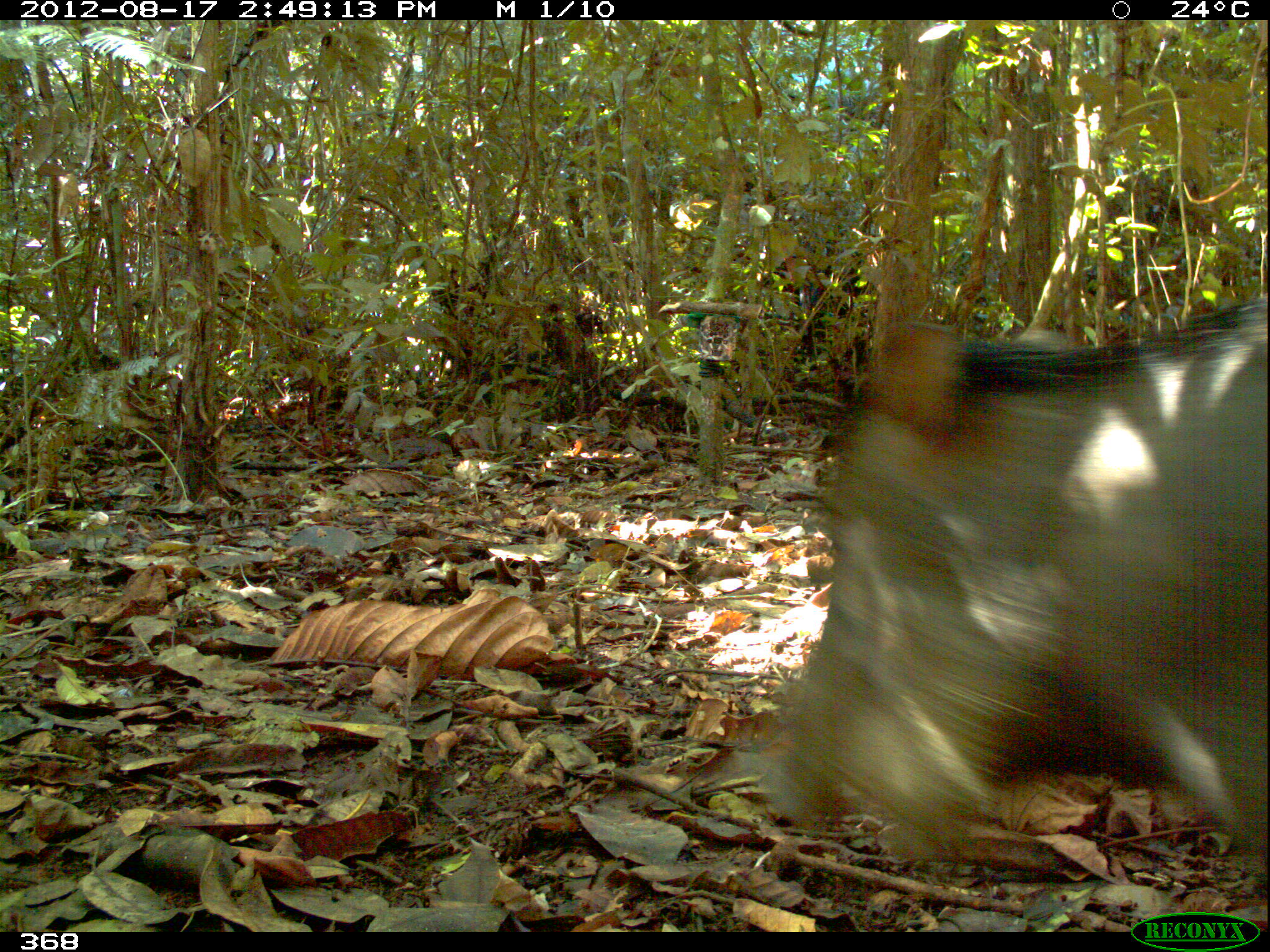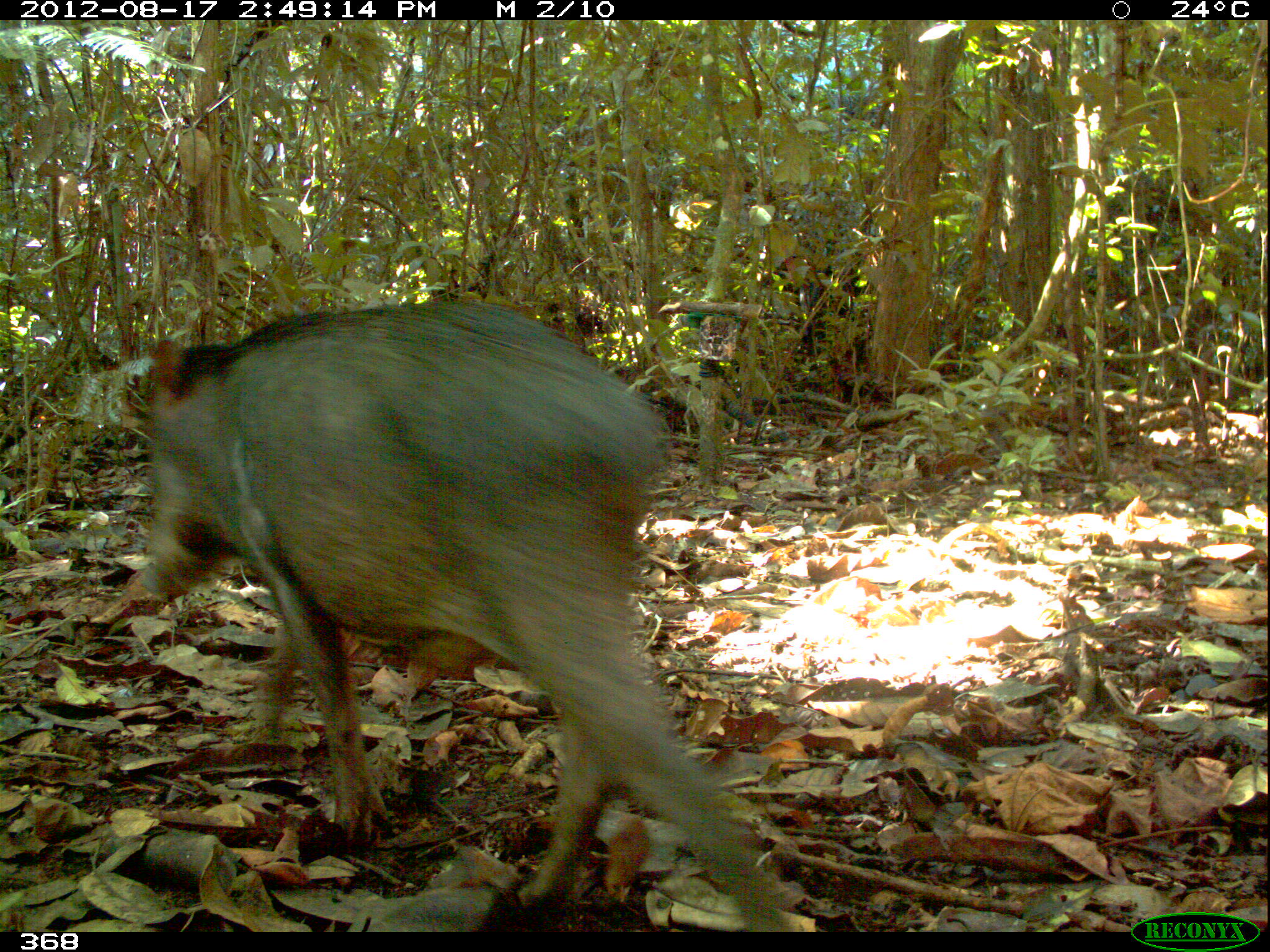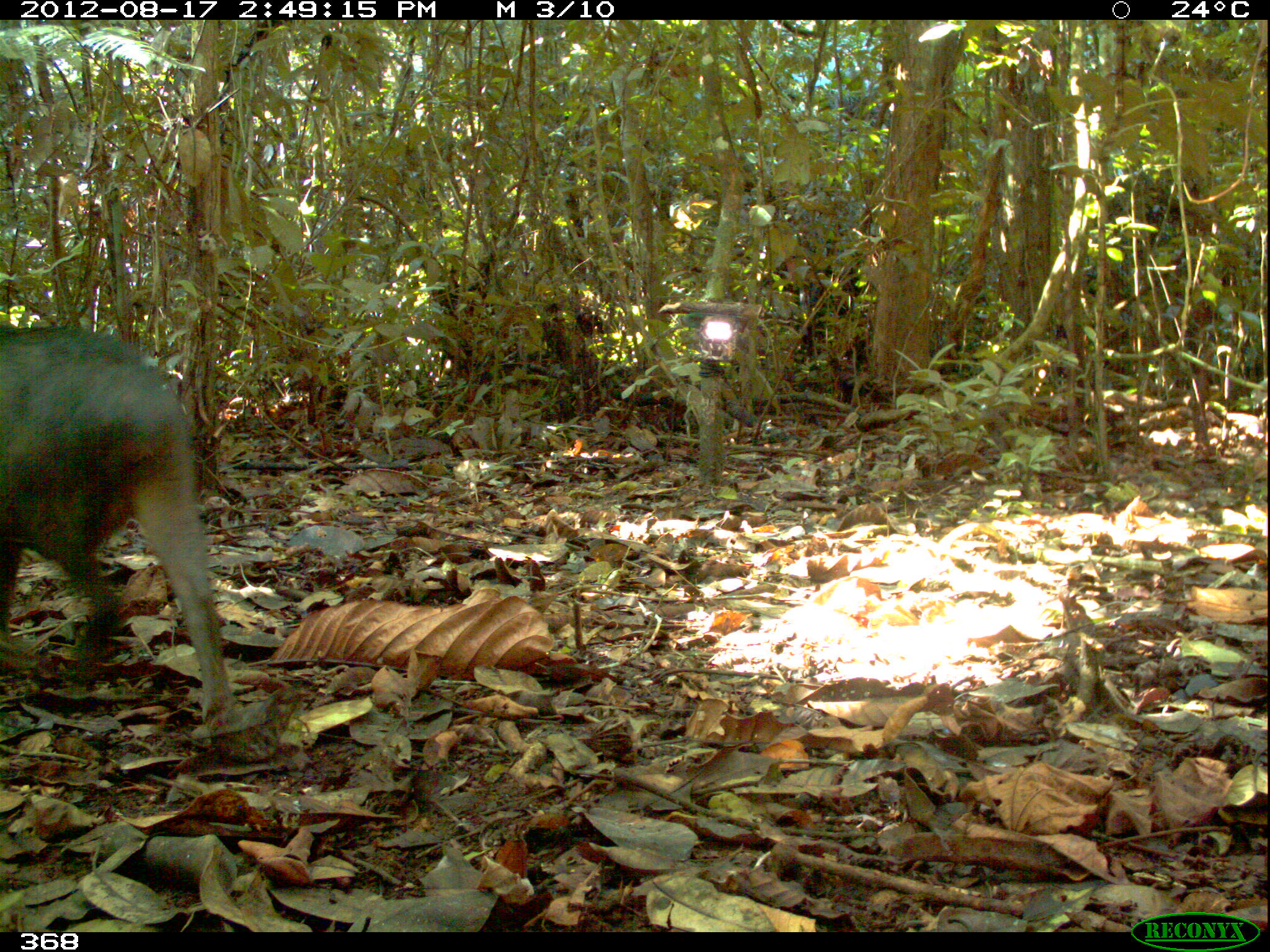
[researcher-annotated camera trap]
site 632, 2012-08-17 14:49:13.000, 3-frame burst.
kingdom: Animalia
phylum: Chordata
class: Mammalia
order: Artiodactyla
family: Tayassuidae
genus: Tayassu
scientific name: Tayassu pecari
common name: white-lipped peccary